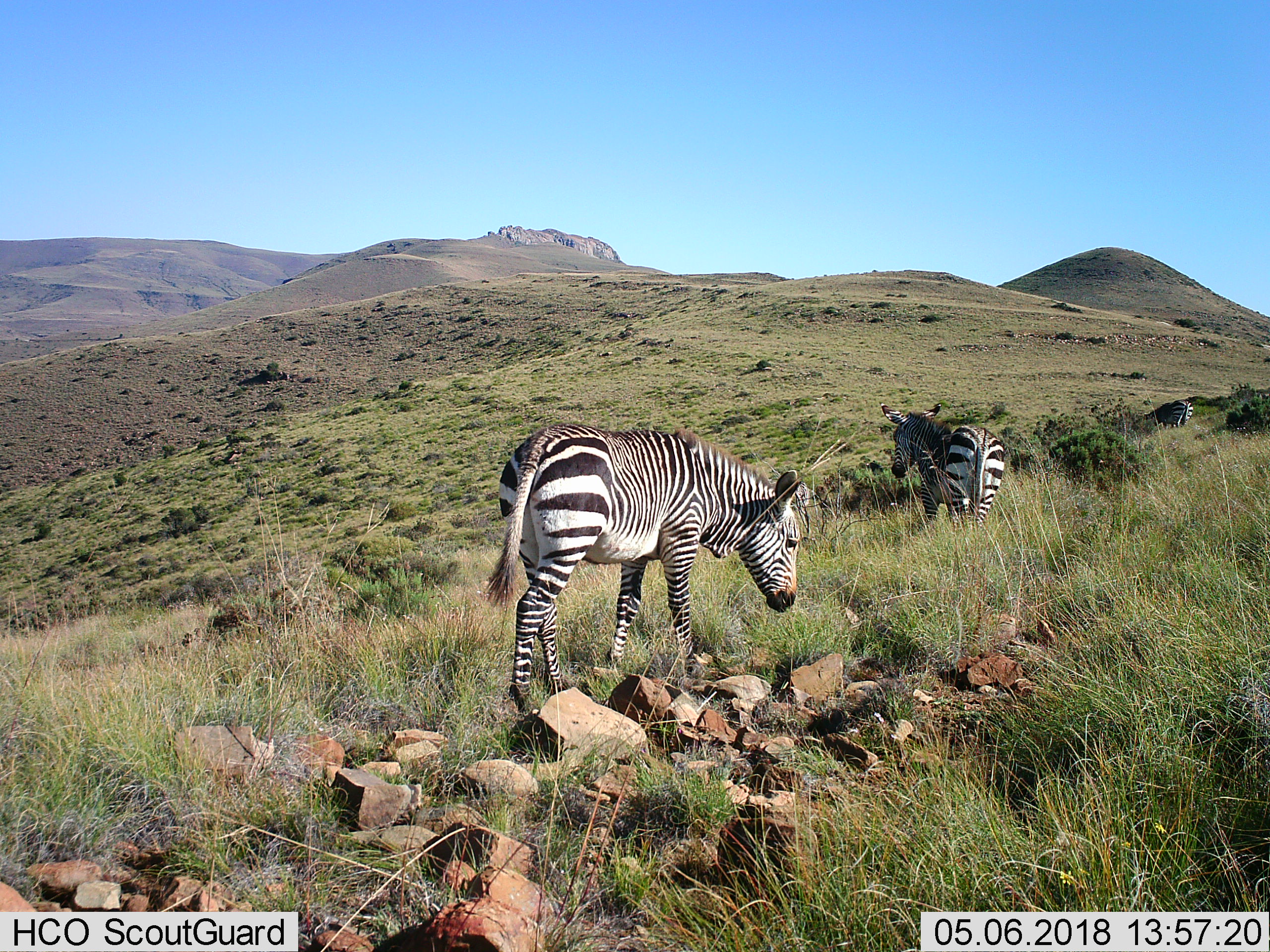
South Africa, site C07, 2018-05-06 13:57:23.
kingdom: Animalia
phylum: Chordata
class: Mammalia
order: Perissodactyla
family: Equidae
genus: Equus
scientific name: Equus zebra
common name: mountain zebra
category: zebramountain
Zebramountain (mountain zebra) (Equus zebra), count 3. Behavior (volunteer vote fractions): standing 50%, resting 0%, moving 50%, interacting 10%. Young present (vote fraction): 20%. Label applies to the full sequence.